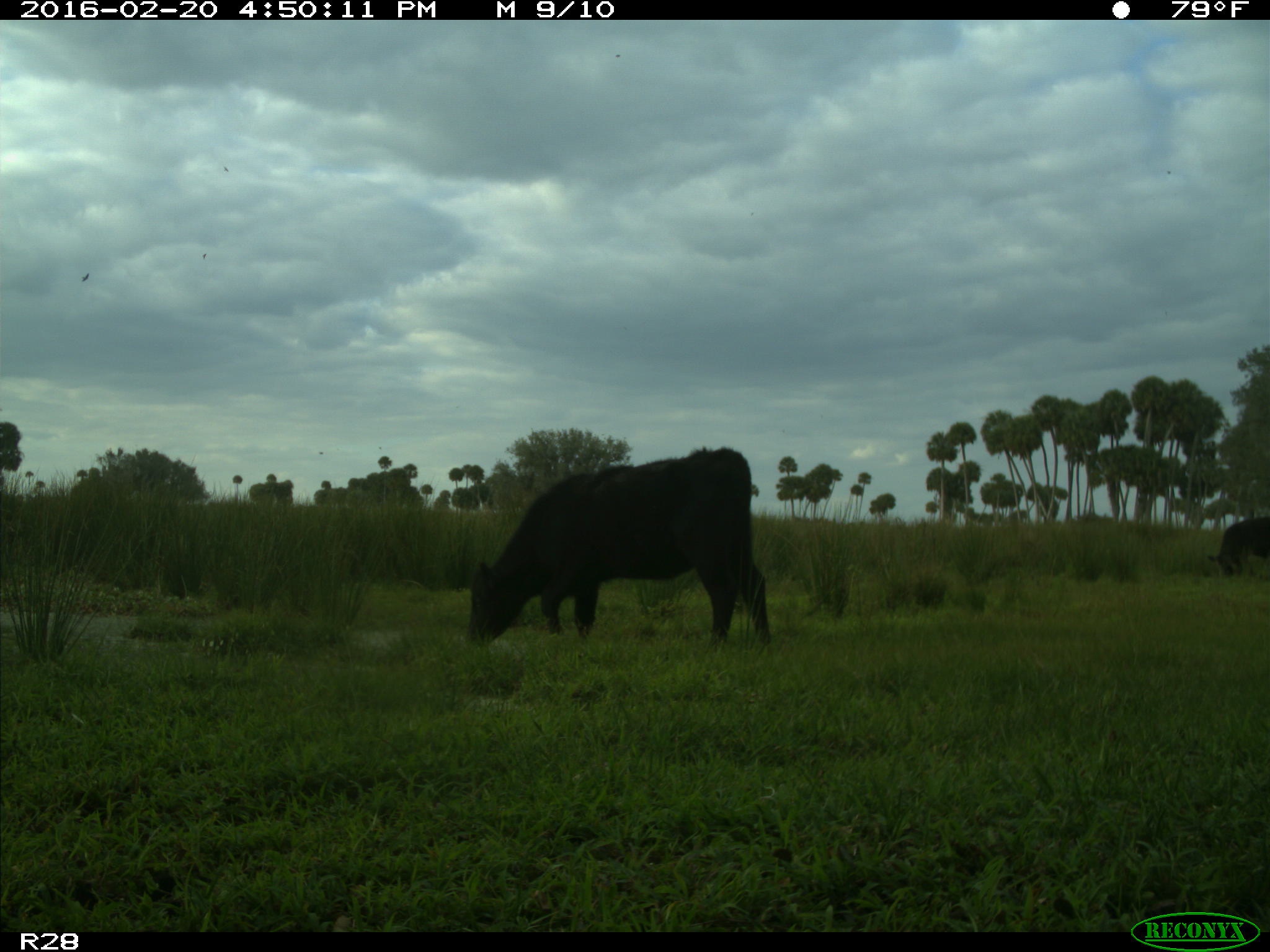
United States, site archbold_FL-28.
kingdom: Animalia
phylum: Chordata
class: Mammalia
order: Artiodactyla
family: Bovidae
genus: Bos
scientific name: Bos taurus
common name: domestic cow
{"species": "Bos taurus (domestic cow)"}